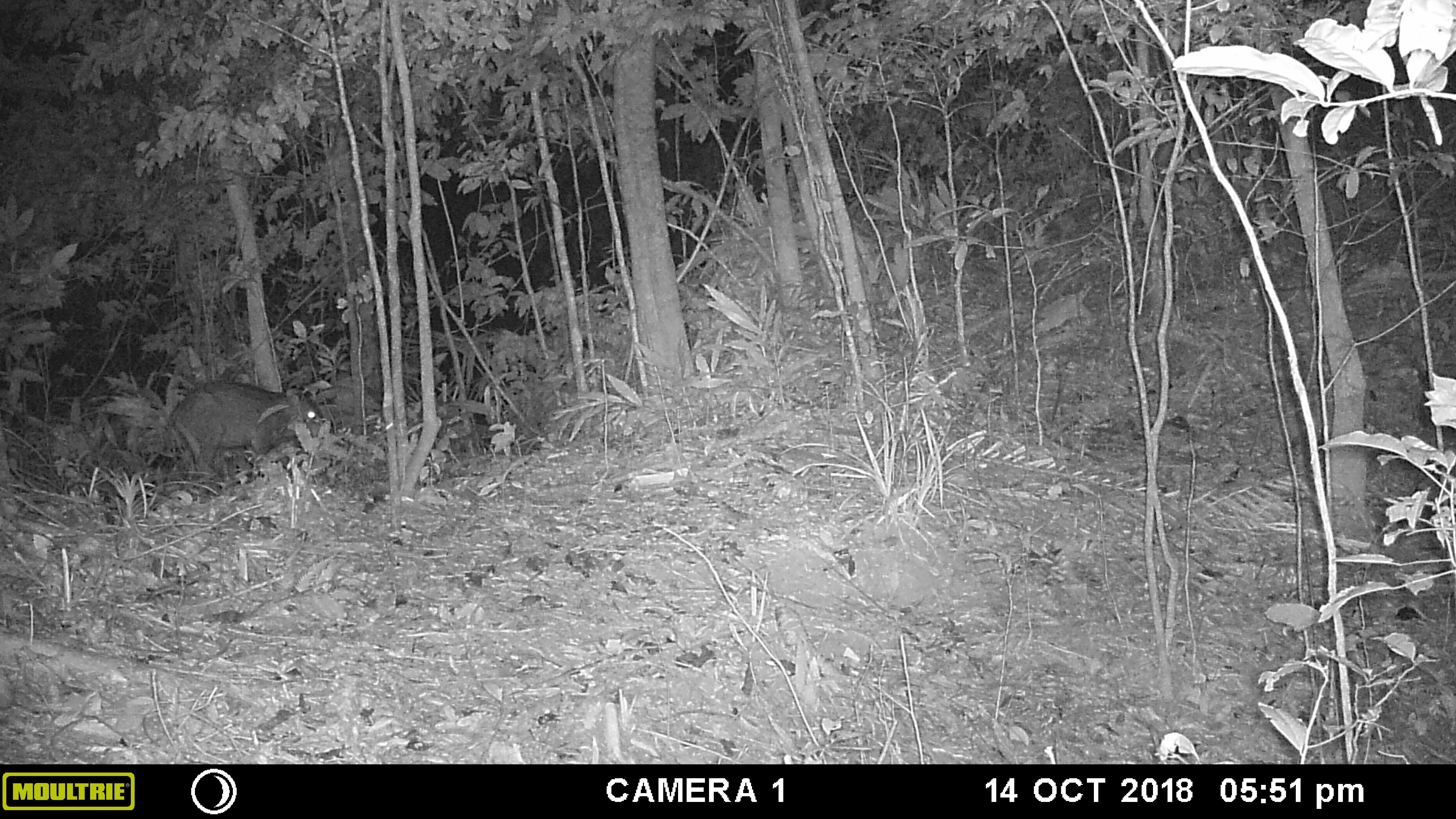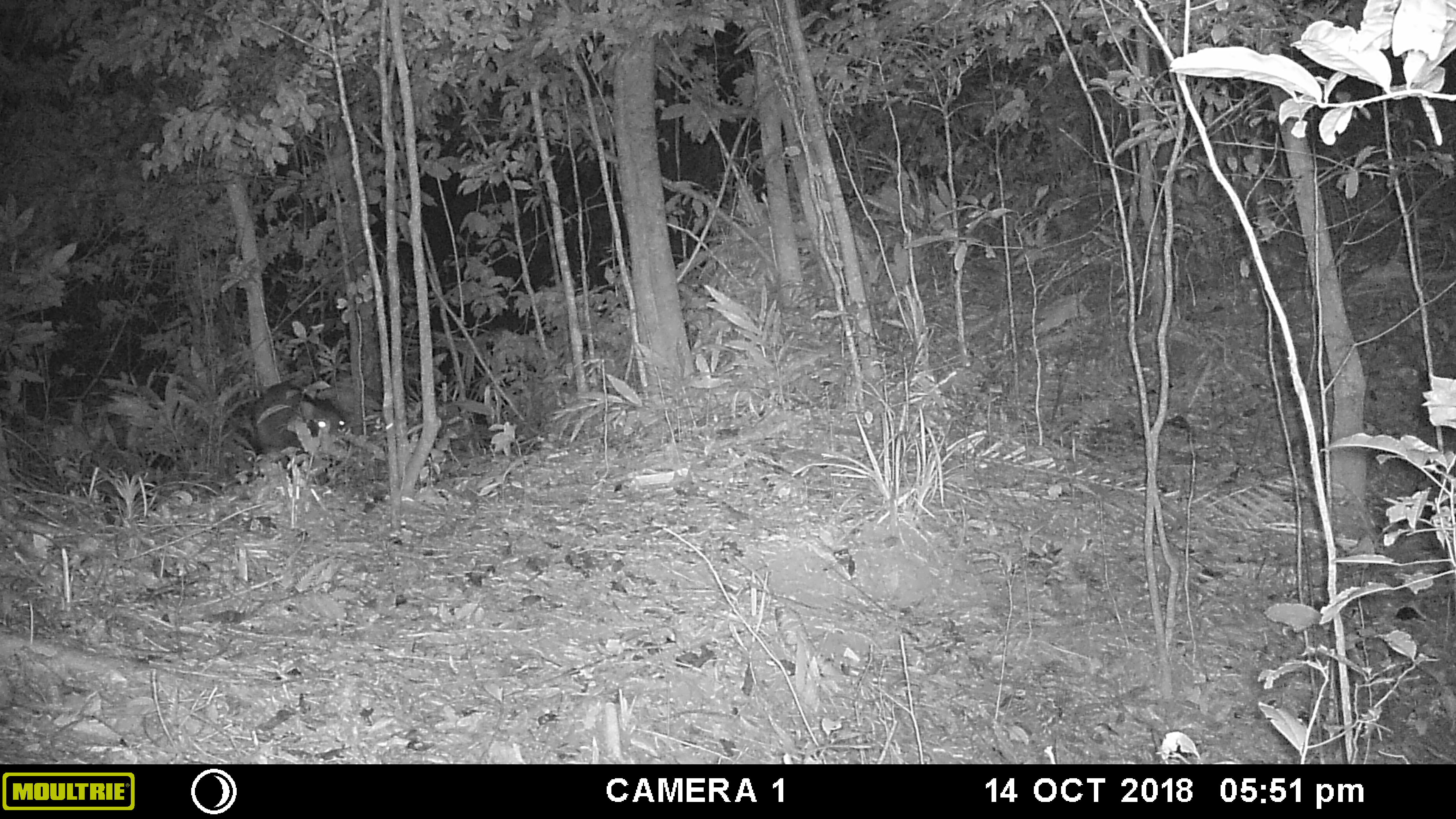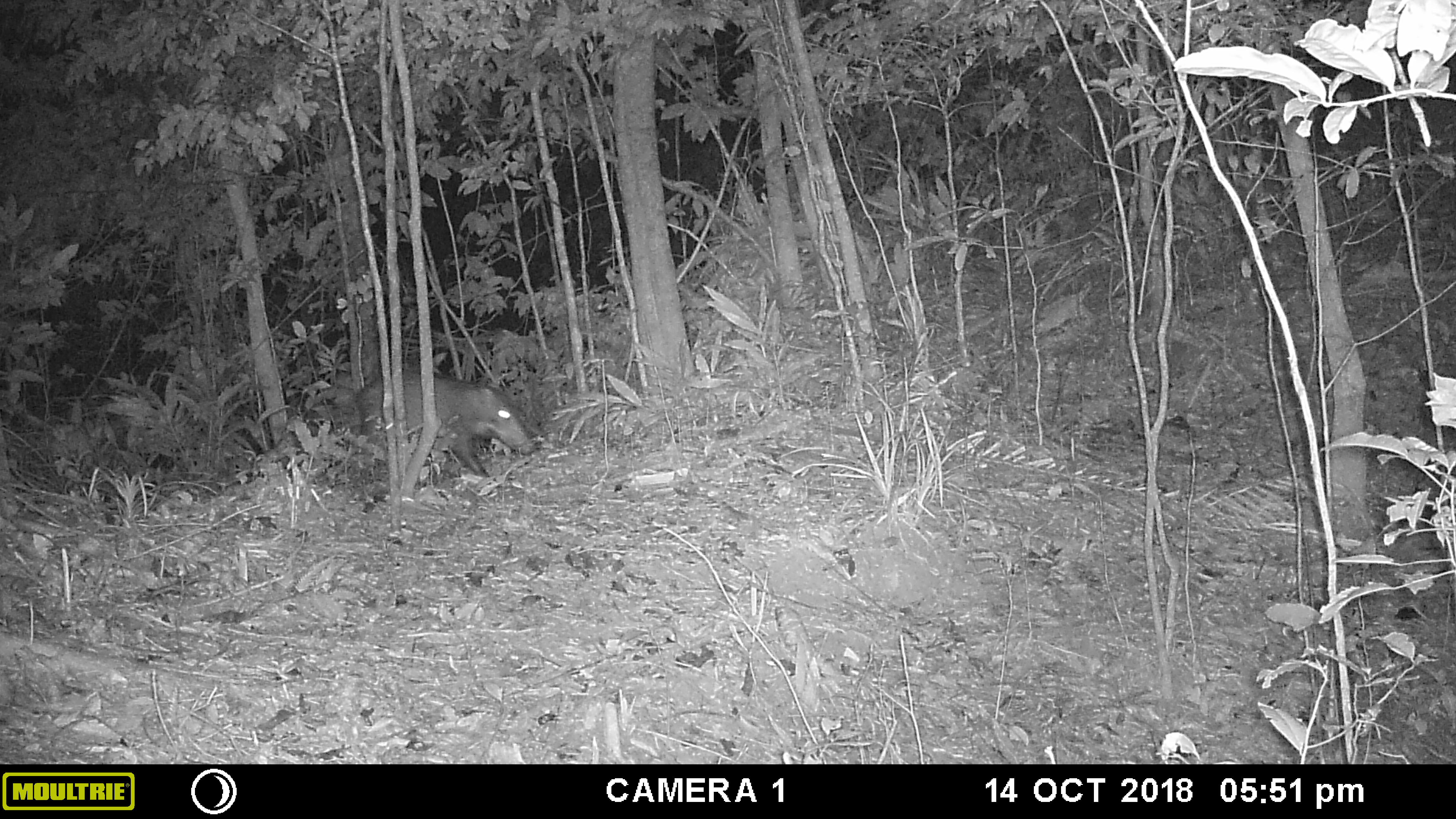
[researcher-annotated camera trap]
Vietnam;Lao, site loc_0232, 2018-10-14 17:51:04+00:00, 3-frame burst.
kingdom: Animalia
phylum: Chordata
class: Mammalia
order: Artiodactyla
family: Suidae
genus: Sus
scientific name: Sus scrofa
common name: eurasian wild pig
Eurasian wild pig (Sus scrofa). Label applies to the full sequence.